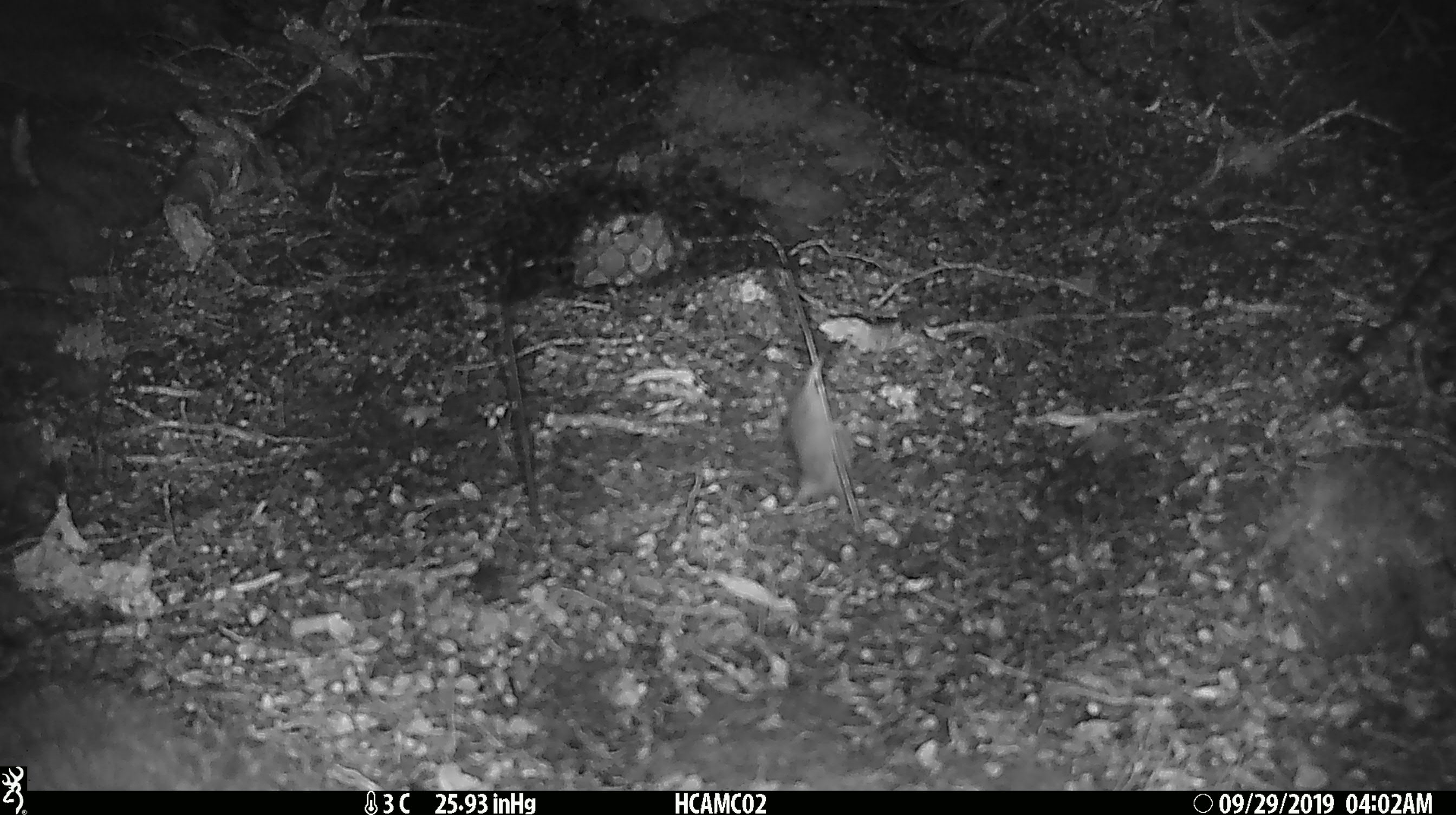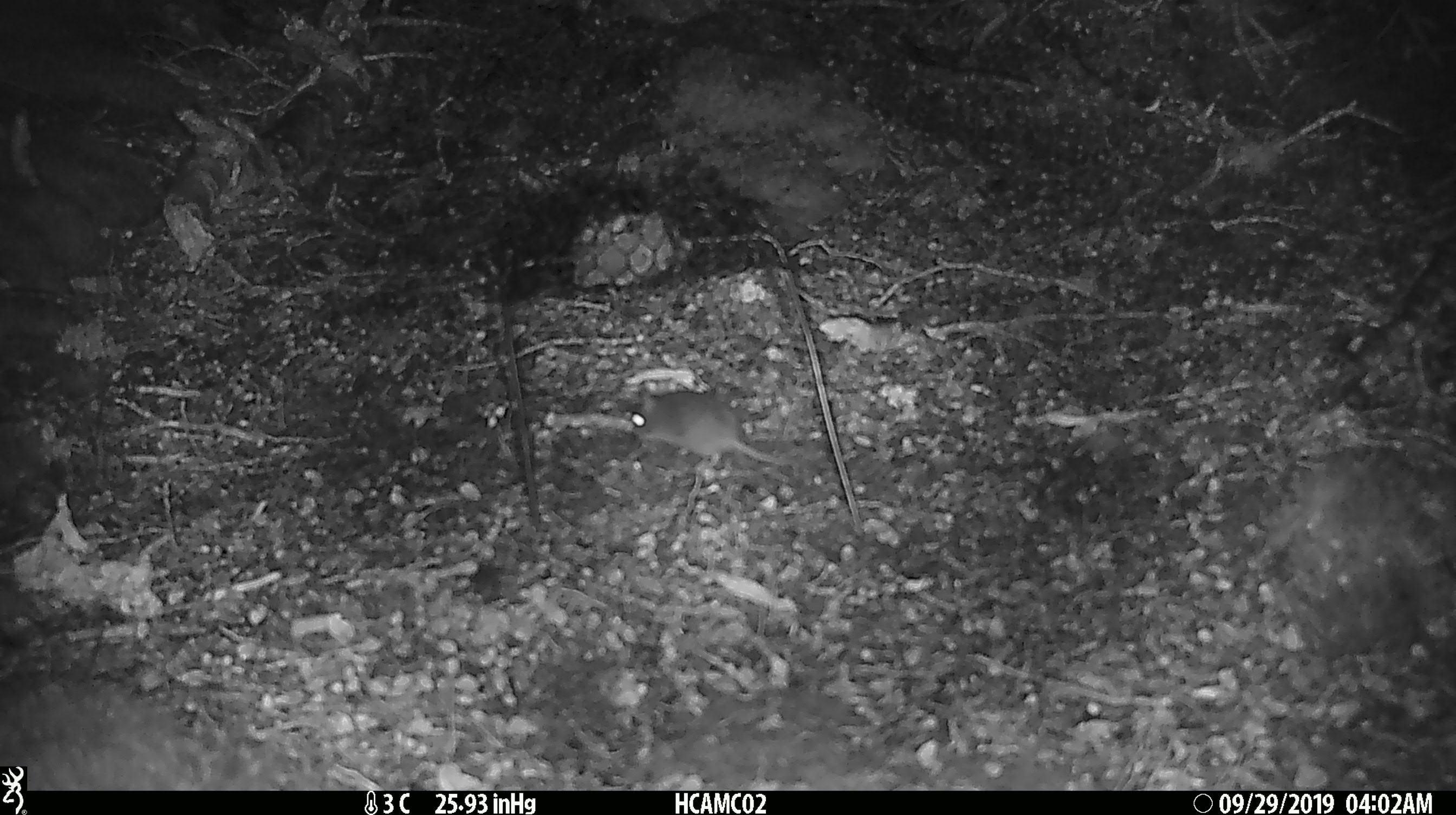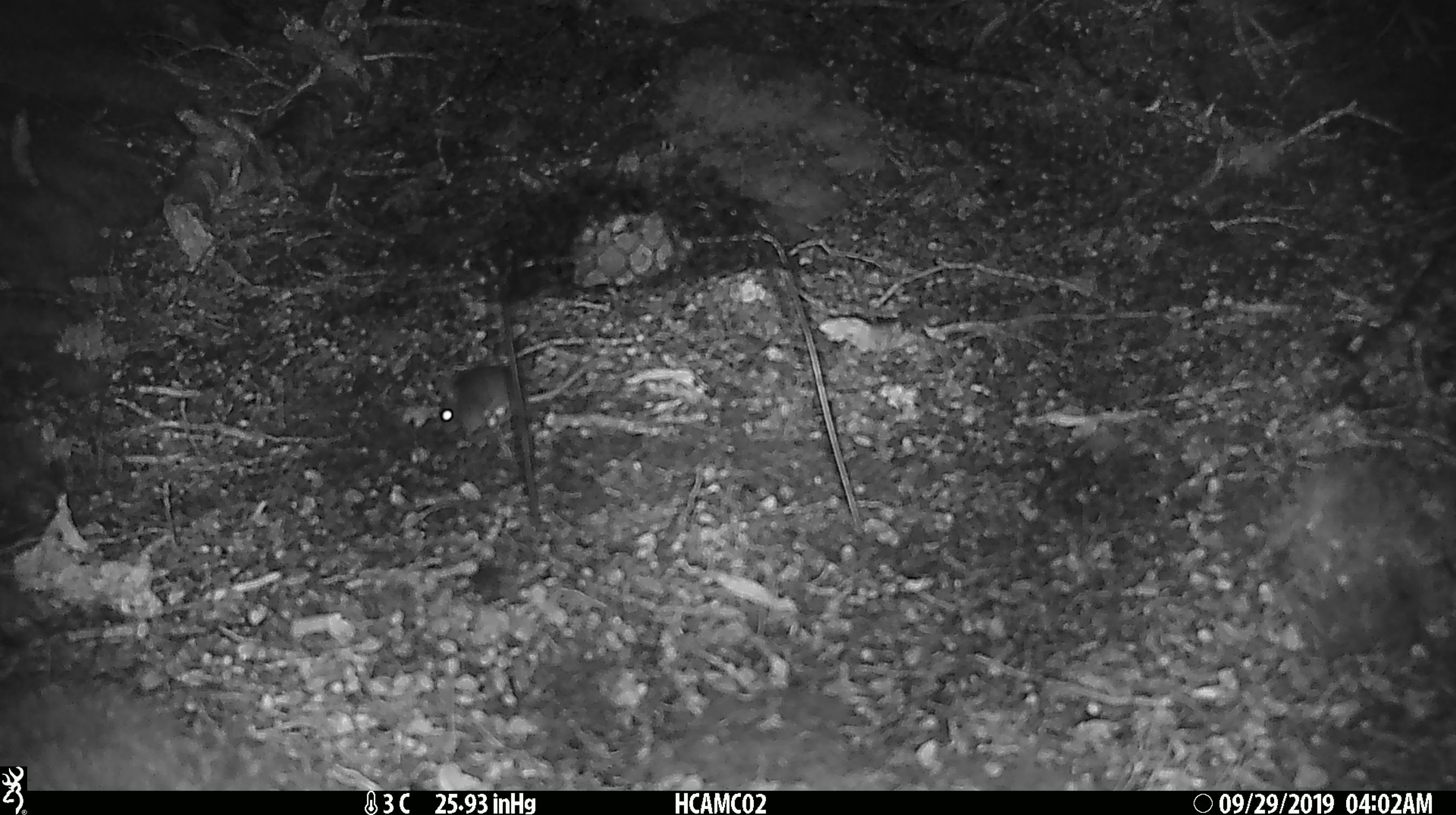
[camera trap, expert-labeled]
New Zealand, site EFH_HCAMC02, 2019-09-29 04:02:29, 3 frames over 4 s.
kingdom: Animalia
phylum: Chordata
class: Mammalia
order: Rodentia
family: Muridae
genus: Mus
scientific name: Mus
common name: mouse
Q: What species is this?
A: Mouse (Mus).